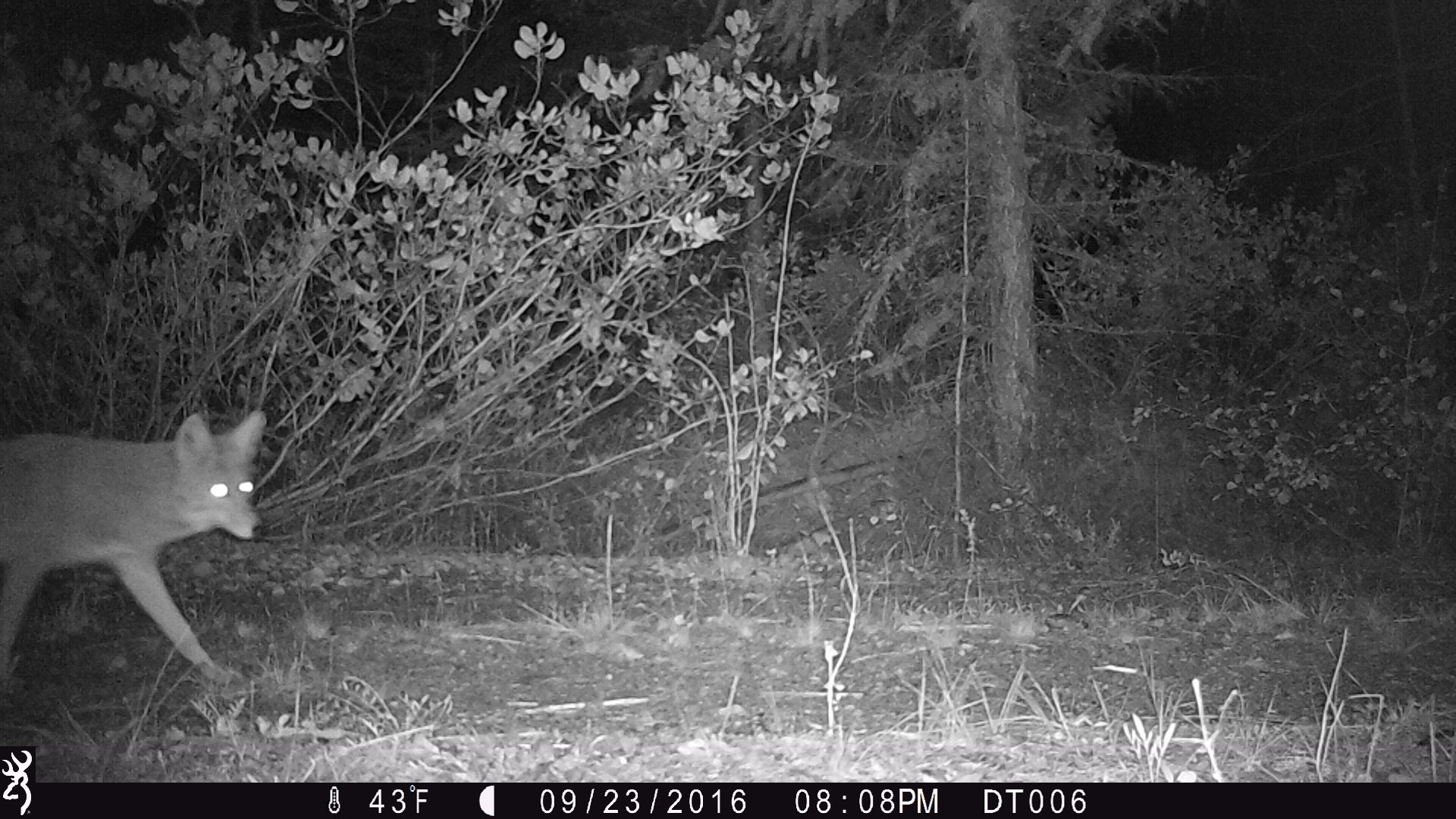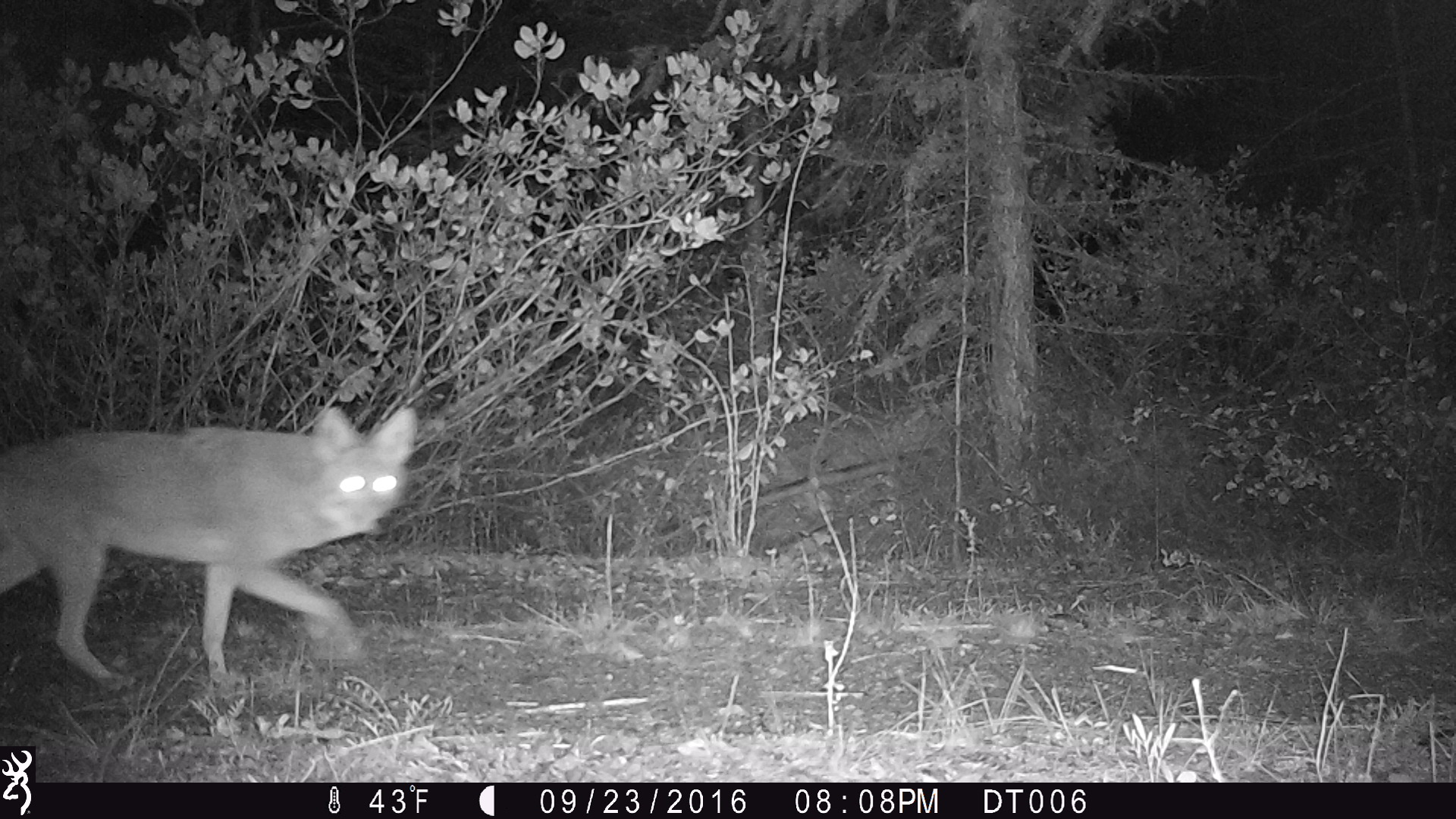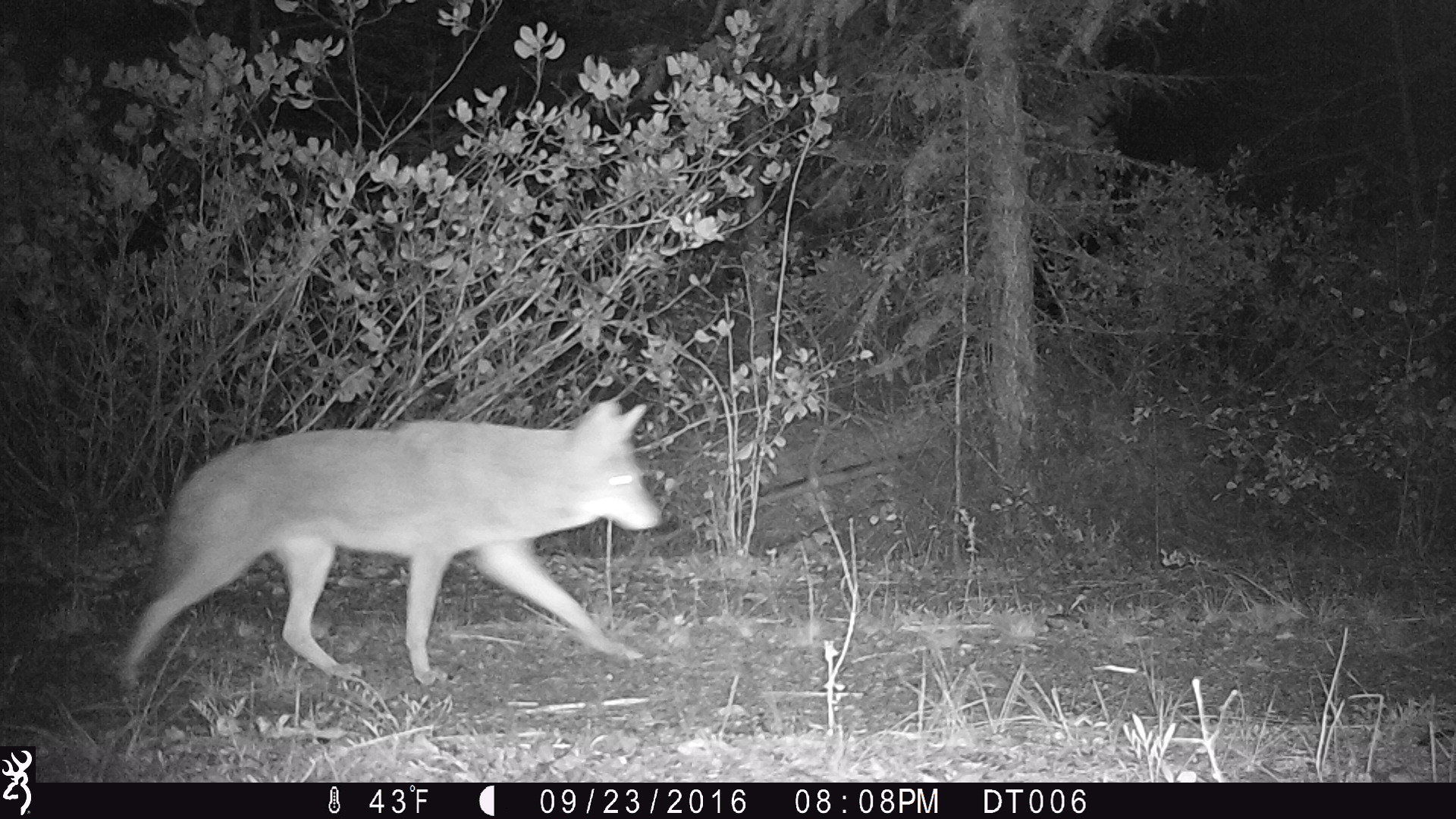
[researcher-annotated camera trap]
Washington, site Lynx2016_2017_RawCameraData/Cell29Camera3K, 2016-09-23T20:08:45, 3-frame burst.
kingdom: Animalia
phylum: Chordata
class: Mammalia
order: Carnivora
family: Canidae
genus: Canis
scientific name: Canis latrans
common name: coyote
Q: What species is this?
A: Canis latrans (coyote).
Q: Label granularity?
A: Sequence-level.